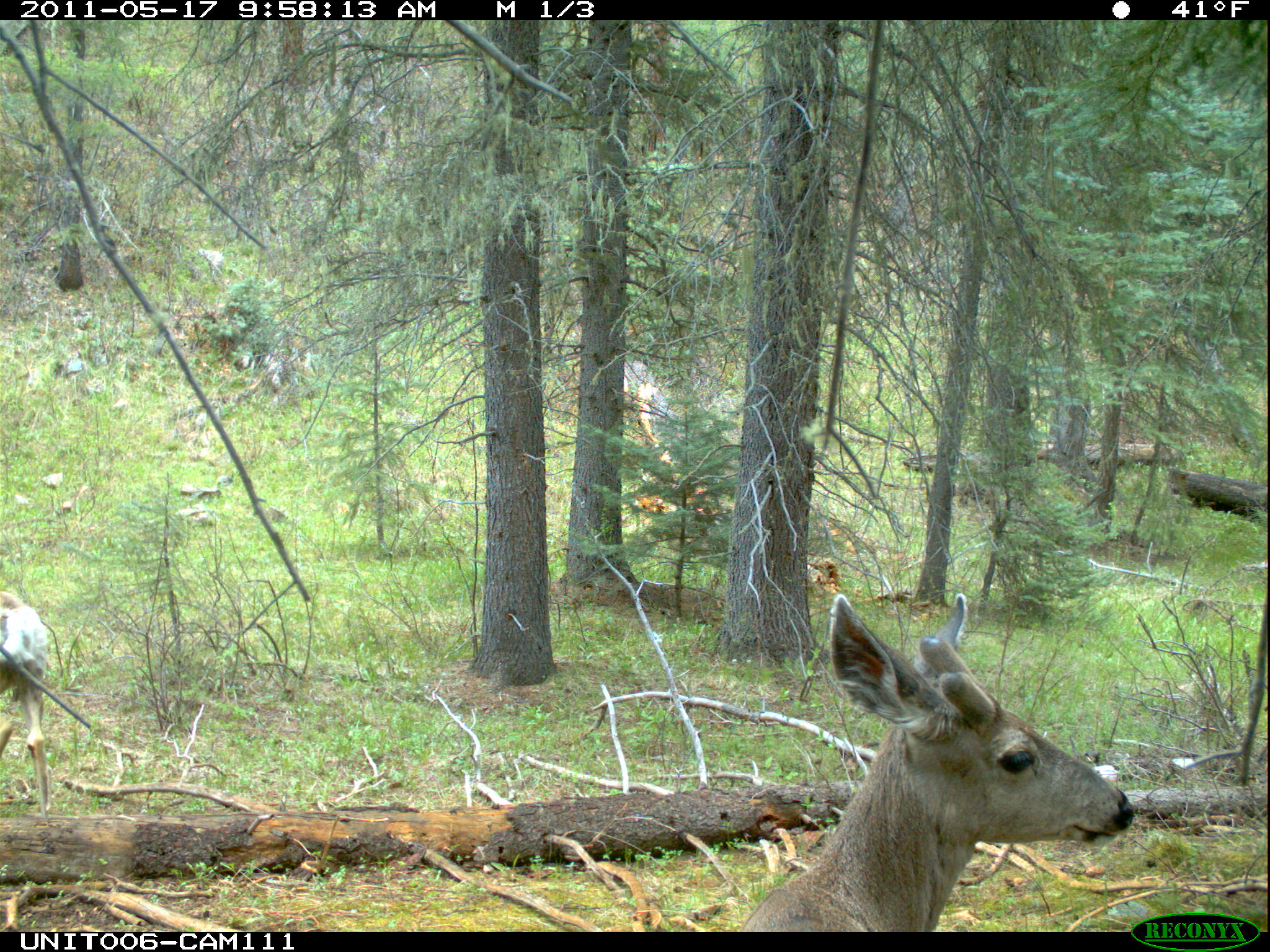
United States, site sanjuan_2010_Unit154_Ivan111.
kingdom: Animalia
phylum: Chordata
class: Mammalia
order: Artiodactyla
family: Cervidae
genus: Odocoileus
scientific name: Odocoileus hemionus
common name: mule deer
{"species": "Odocoileus hemionus (mule deer)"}